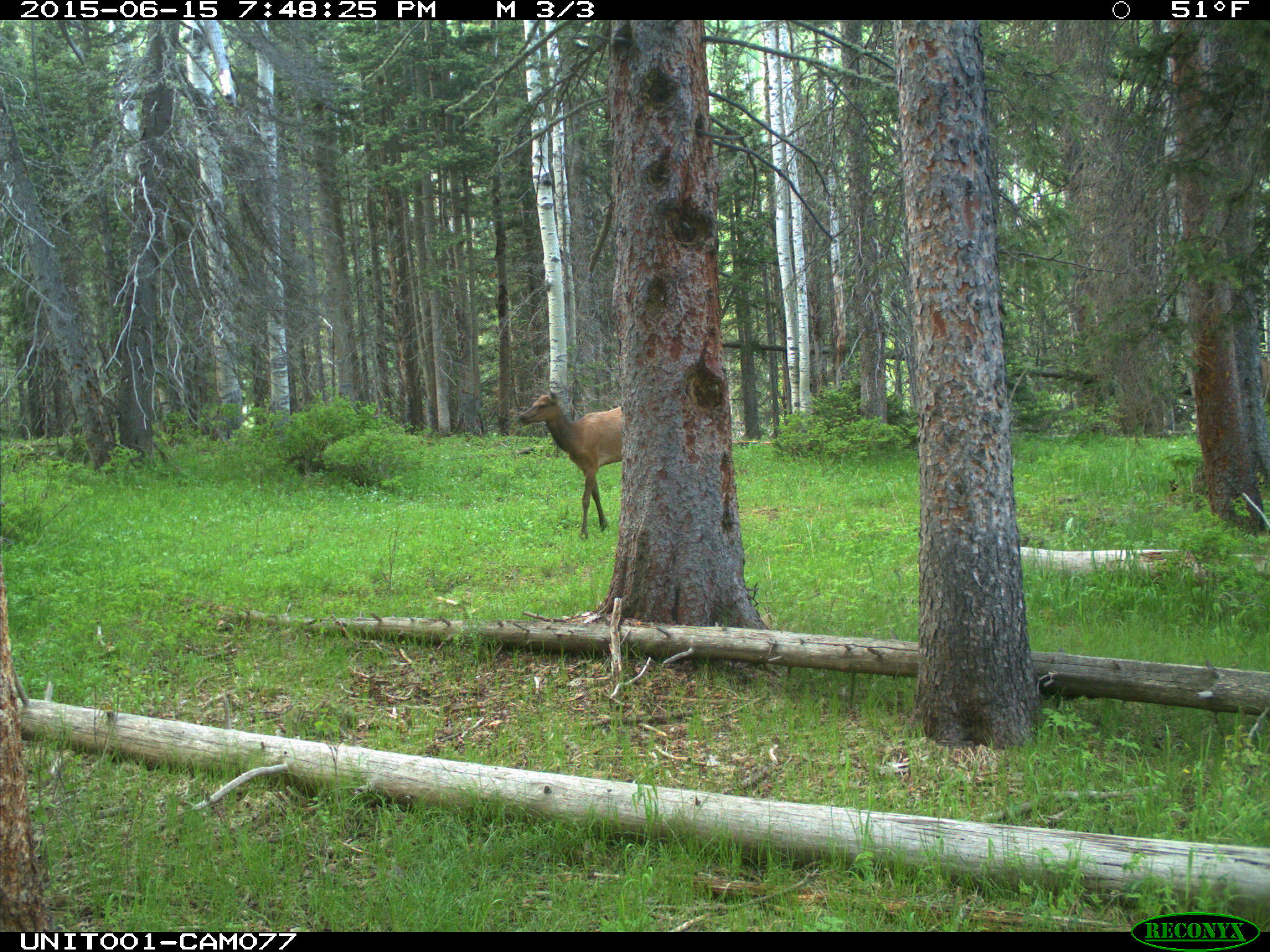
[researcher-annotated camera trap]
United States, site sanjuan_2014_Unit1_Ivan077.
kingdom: Animalia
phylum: Chordata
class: Mammalia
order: Artiodactyla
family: Cervidae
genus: Cervus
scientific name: Cervus elaphus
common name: red deer